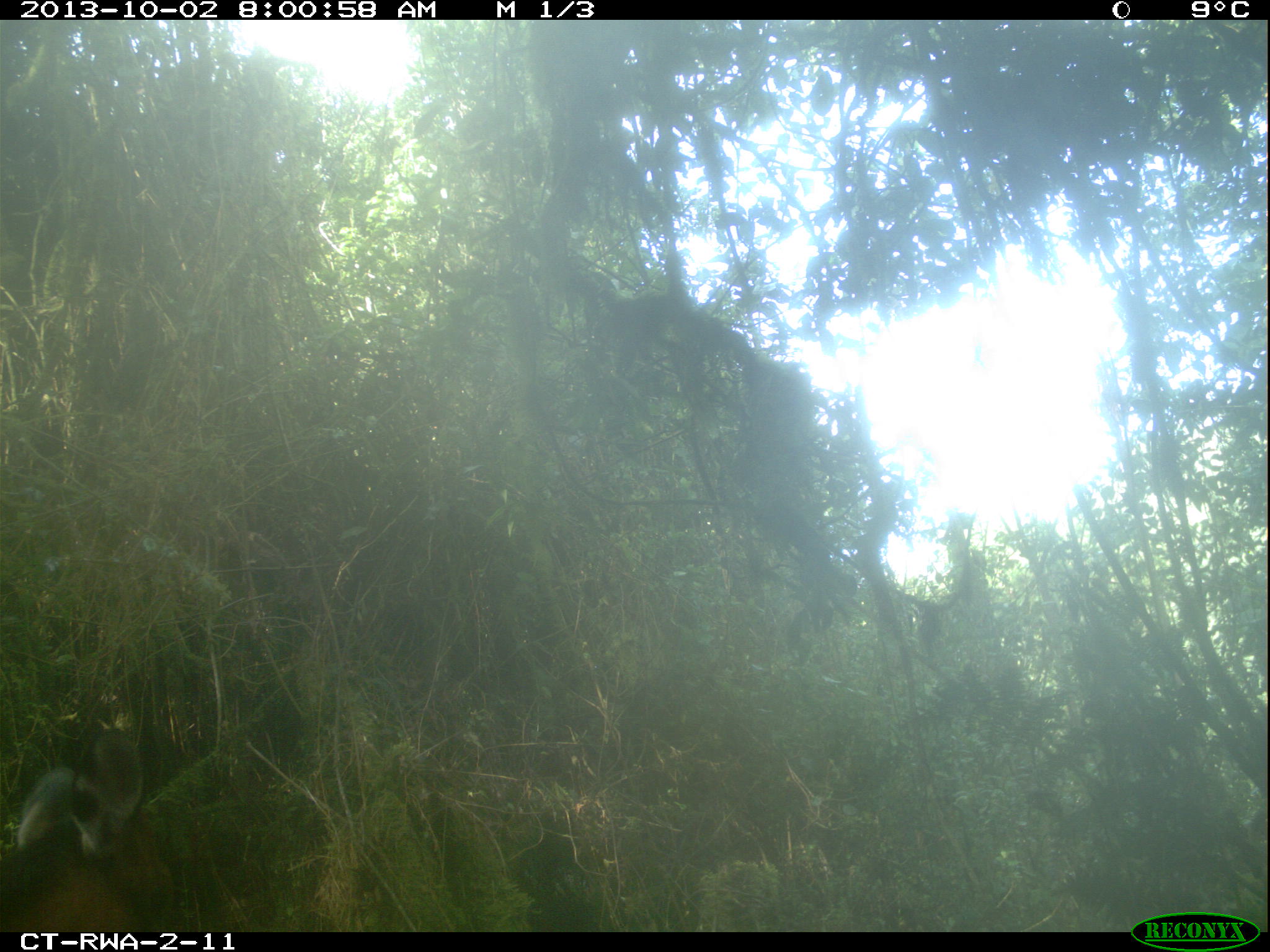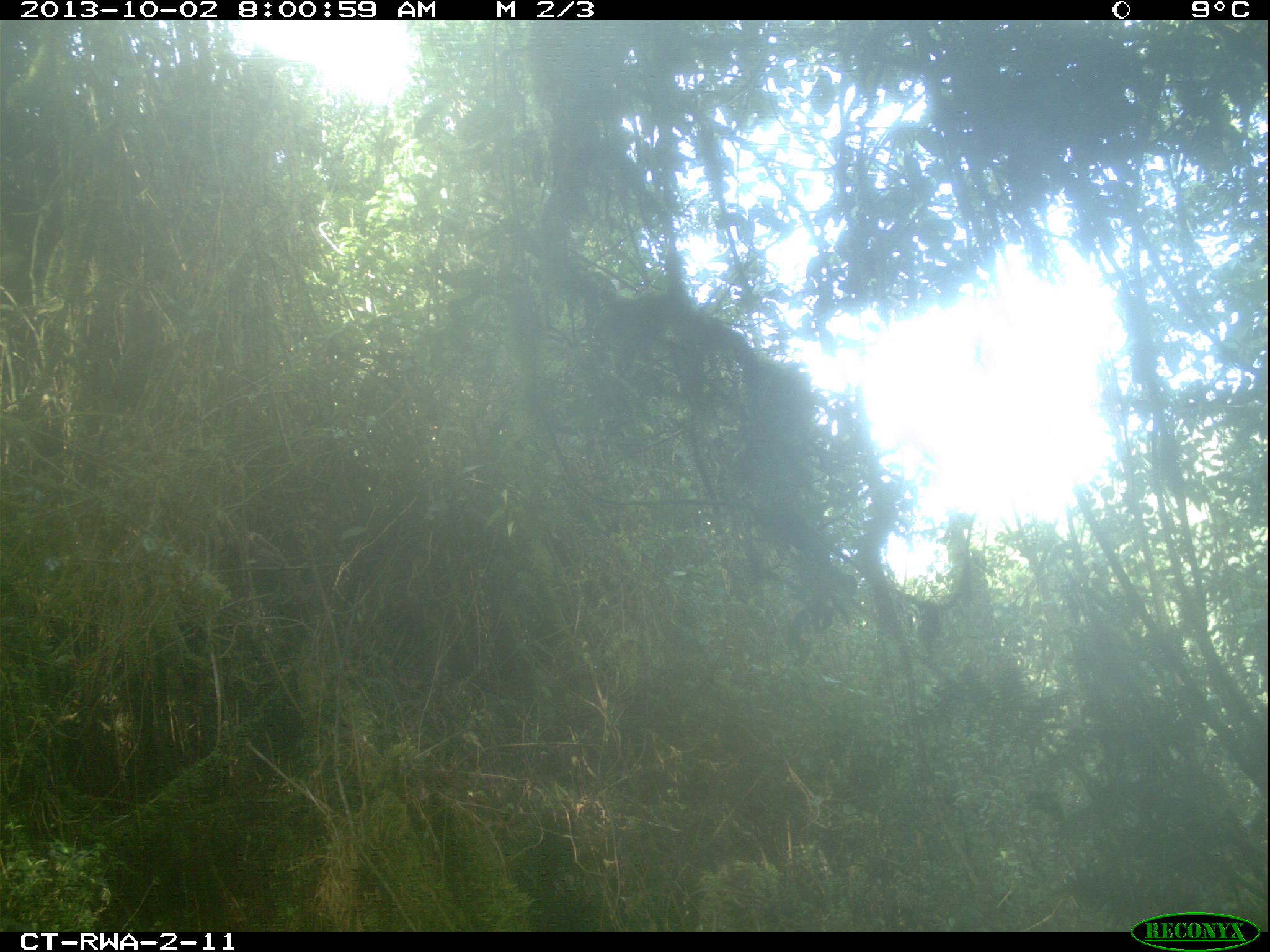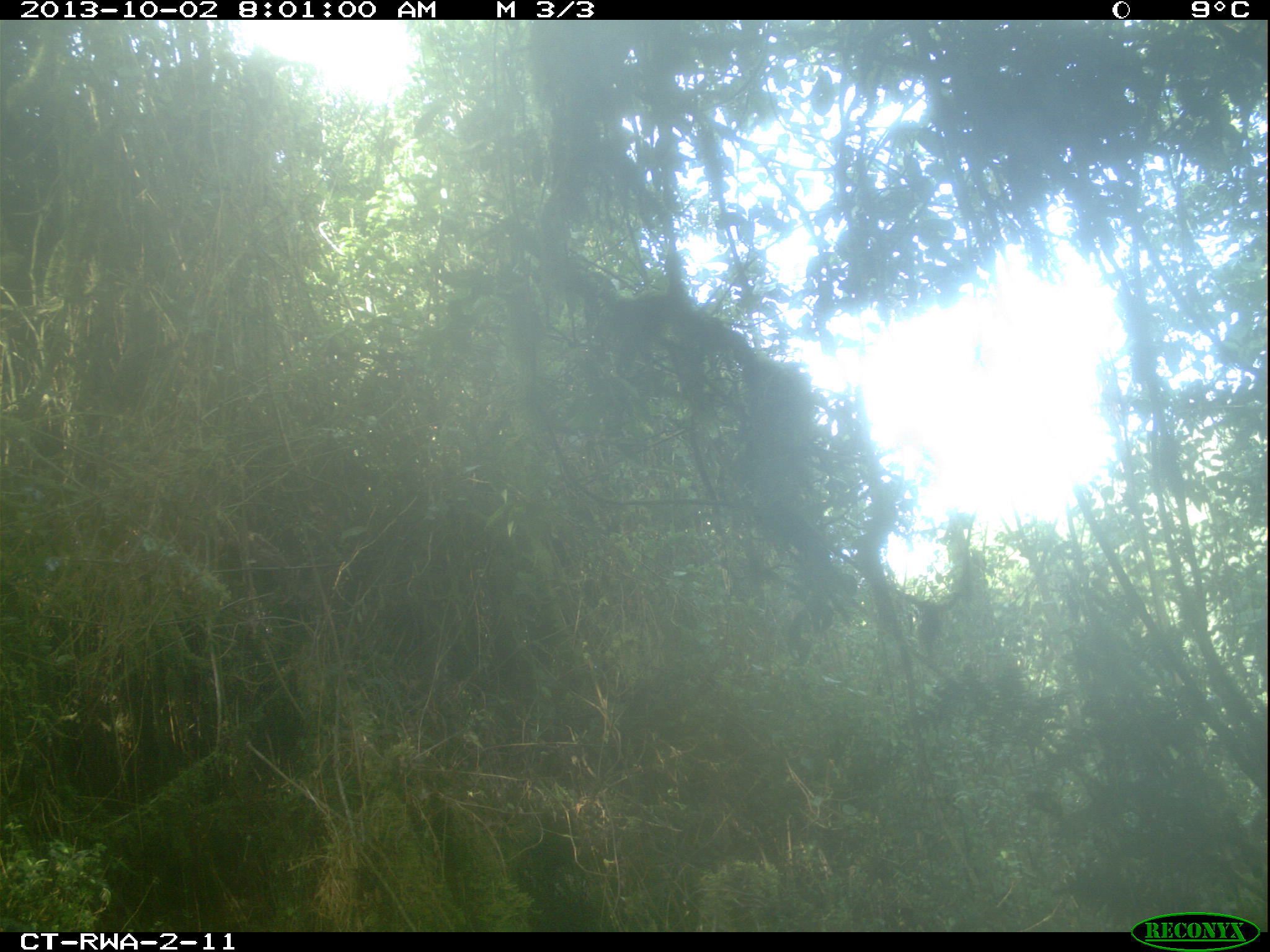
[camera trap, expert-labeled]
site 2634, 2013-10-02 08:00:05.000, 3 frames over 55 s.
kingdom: Animalia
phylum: Chordata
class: Mammalia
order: Artiodactyla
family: Bovidae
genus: Cephalophus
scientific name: Cephalophus nigrifrons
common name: black-fronted duiker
Cephalophus nigrifrons (black-fronted duiker), count 1.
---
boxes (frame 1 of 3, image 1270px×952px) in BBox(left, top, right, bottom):
cephalophus nigrifrons: BBox(5, 726, 179, 936)